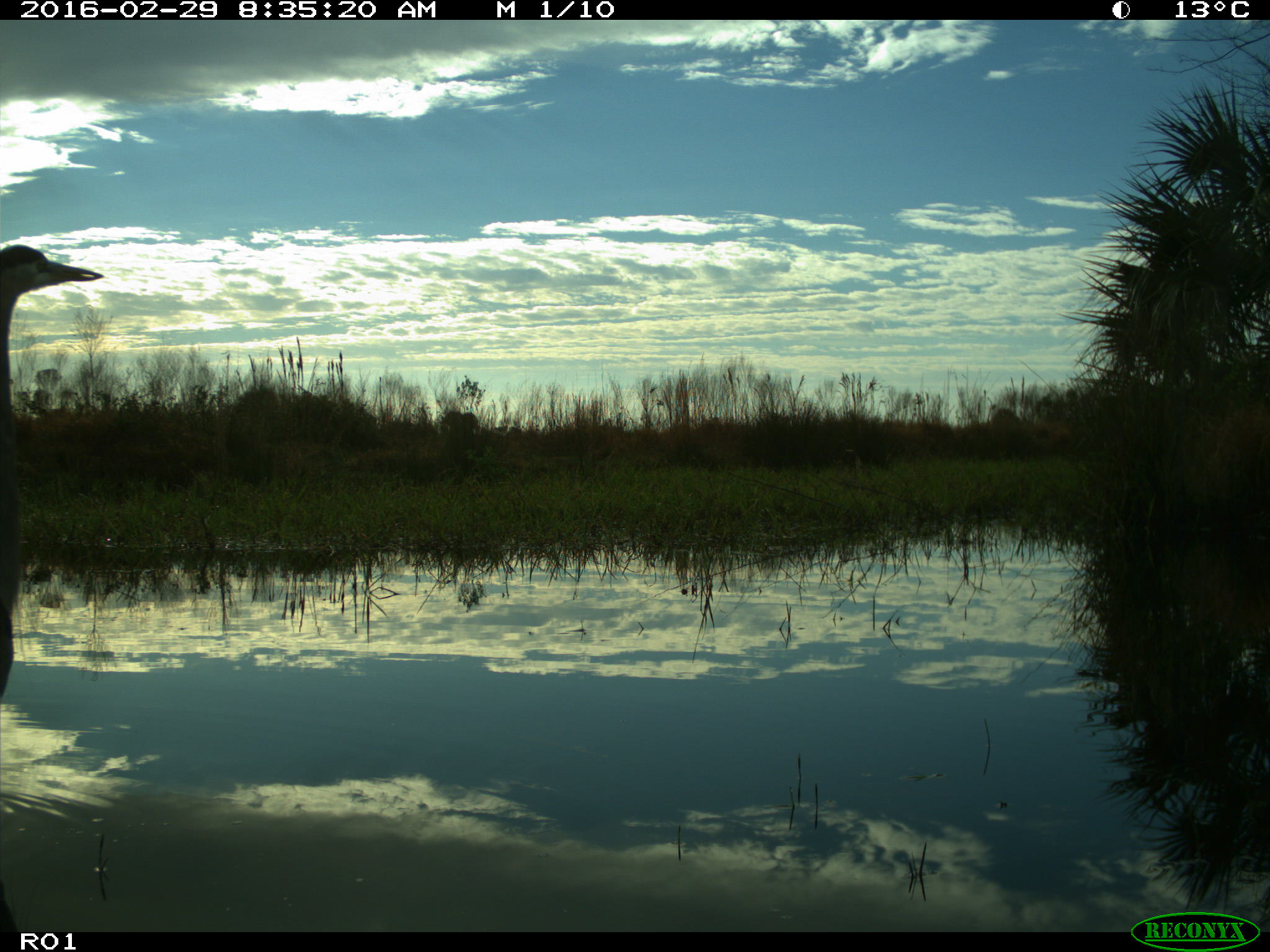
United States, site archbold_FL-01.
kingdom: Animalia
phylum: Chordata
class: Aves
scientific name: Aves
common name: birds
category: unidentified bird